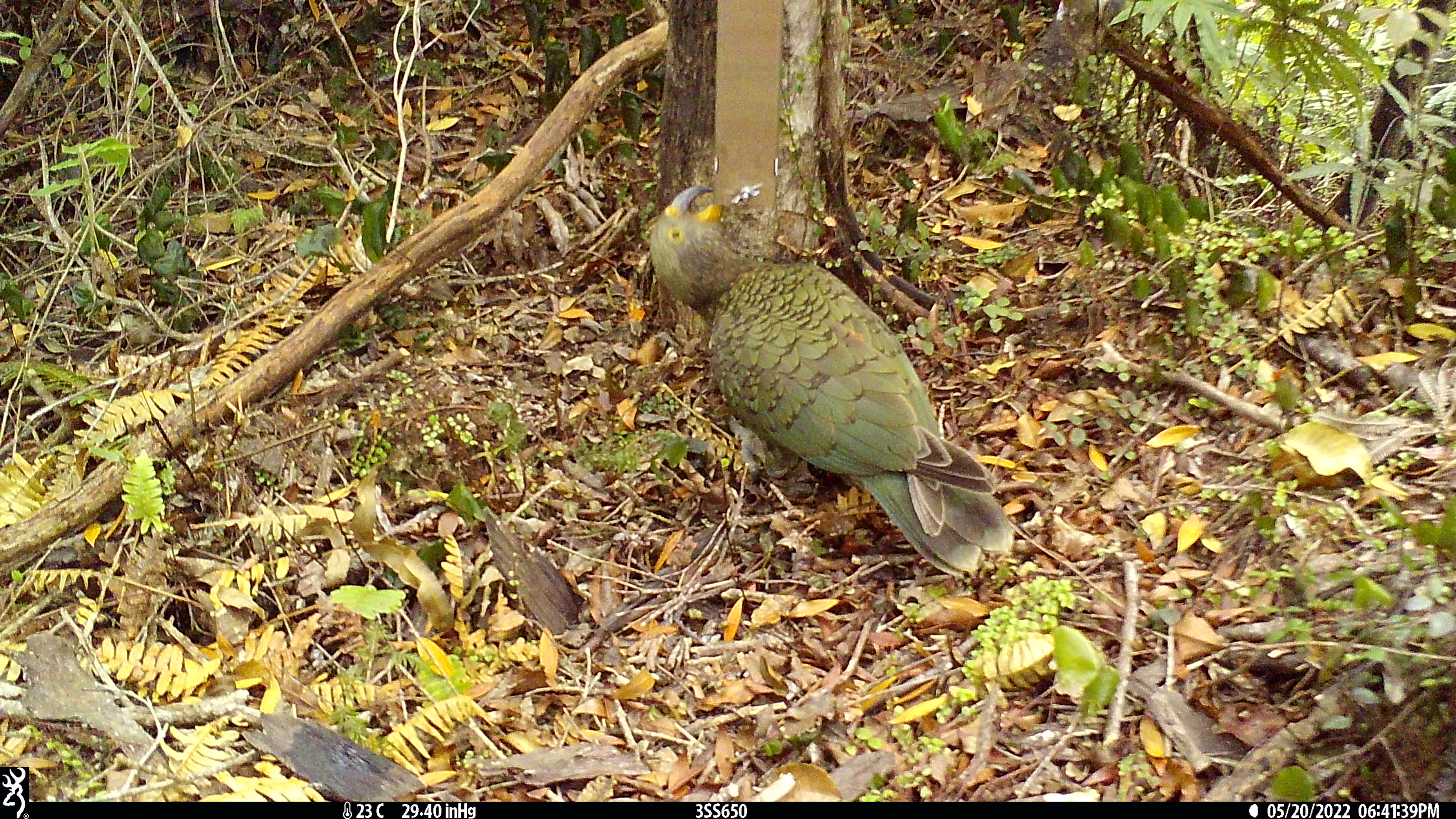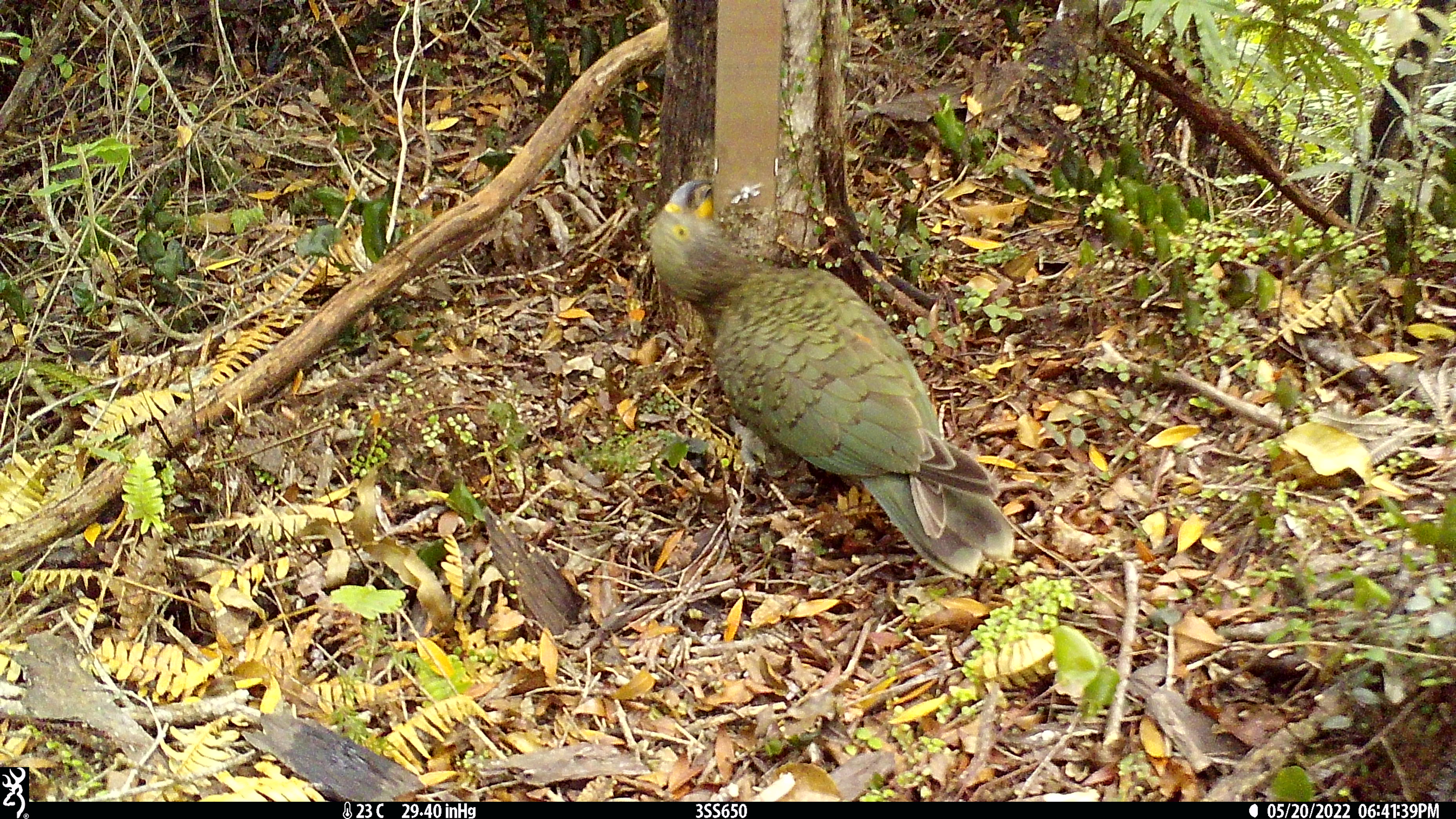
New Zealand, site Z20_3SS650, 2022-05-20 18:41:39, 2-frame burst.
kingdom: Animalia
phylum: Chordata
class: Aves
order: Psittaciformes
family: Strigopidae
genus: Nestor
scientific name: Nestor notabilis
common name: kea